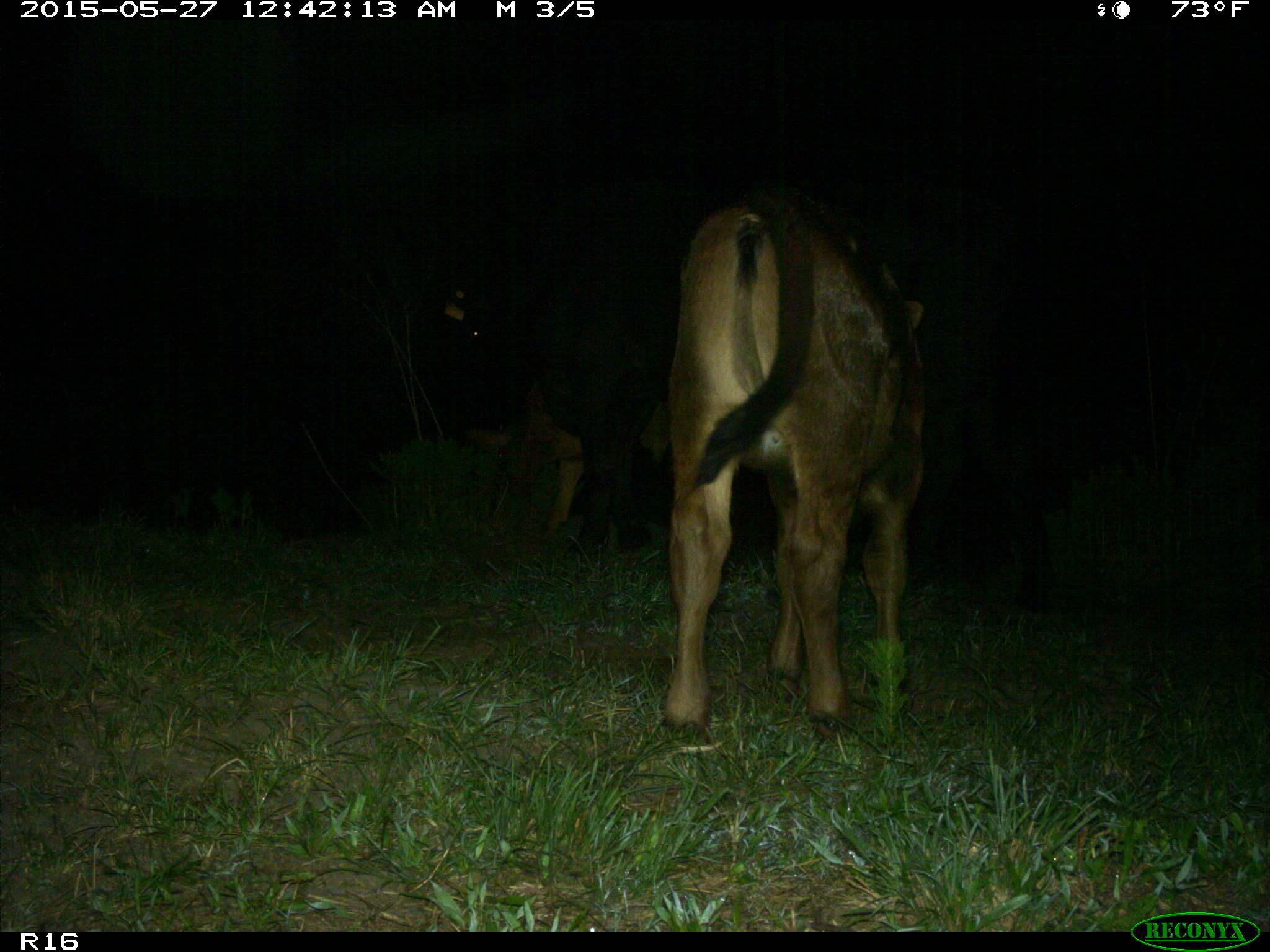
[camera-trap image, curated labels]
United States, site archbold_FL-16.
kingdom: Animalia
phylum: Chordata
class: Mammalia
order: Artiodactyla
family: Bovidae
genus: Bos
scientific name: Bos taurus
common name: domestic cow